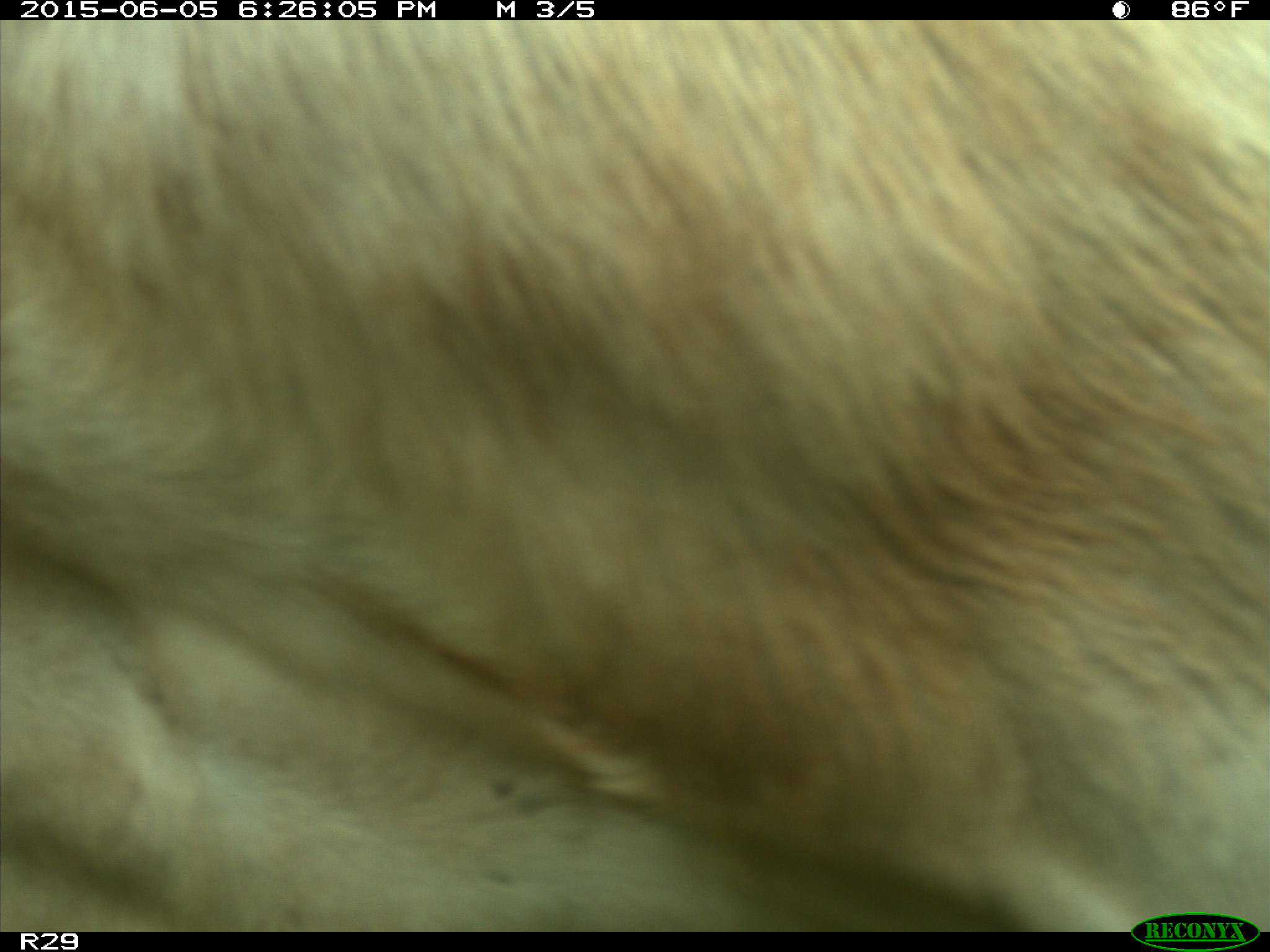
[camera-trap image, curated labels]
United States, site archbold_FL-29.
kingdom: Animalia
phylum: Chordata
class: Mammalia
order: Artiodactyla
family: Bovidae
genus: Bos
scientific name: Bos taurus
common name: domestic cow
Bos taurus (domestic cow).